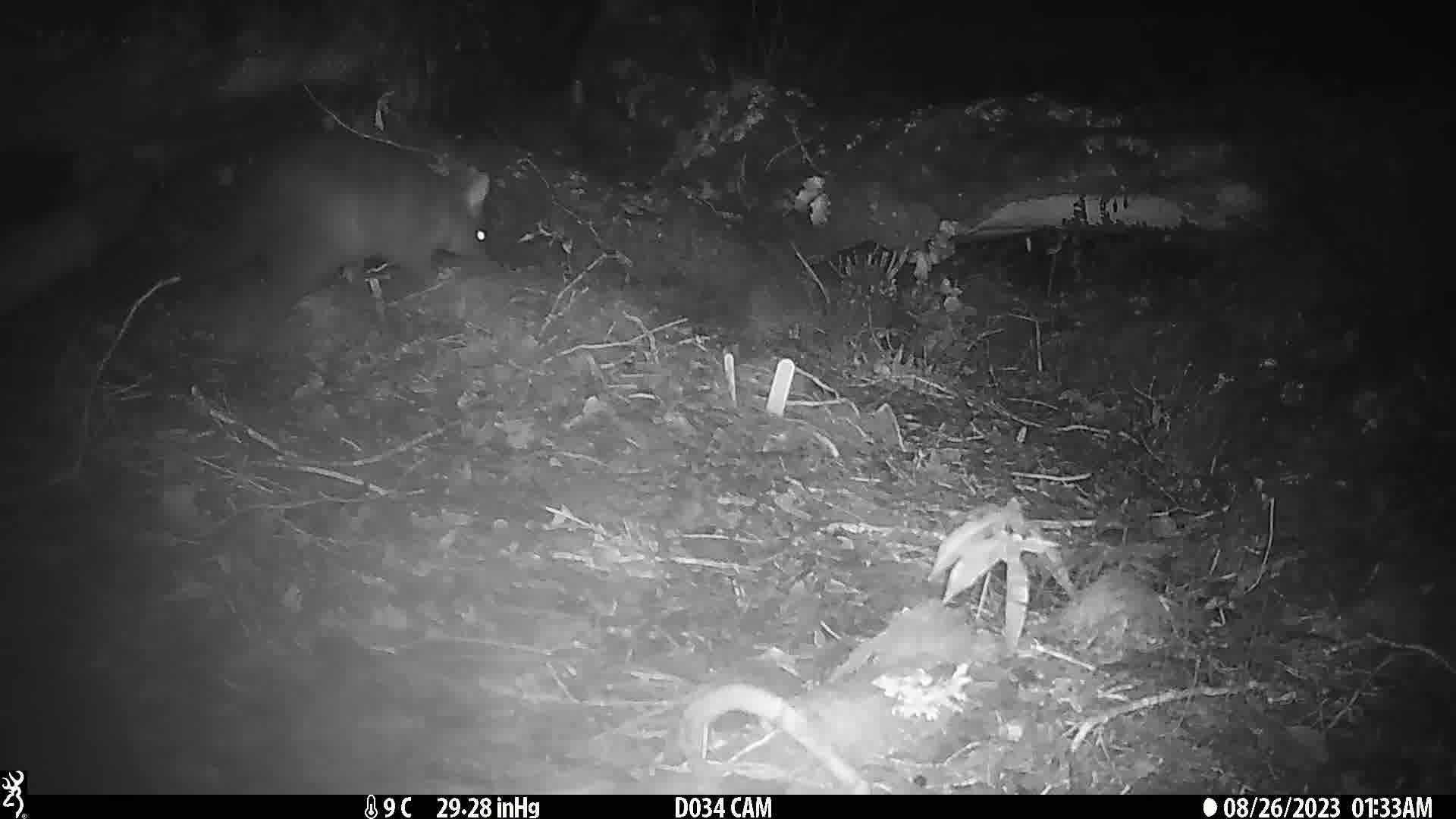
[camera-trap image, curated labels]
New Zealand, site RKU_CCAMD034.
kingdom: Animalia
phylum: Chordata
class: Mammalia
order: Diprotodontia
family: Phalangeridae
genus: Trichosurus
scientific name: Trichosurus vulpecula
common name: common brushtail possum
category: possum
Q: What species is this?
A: Possum (common brushtail possum) (Trichosurus vulpecula).